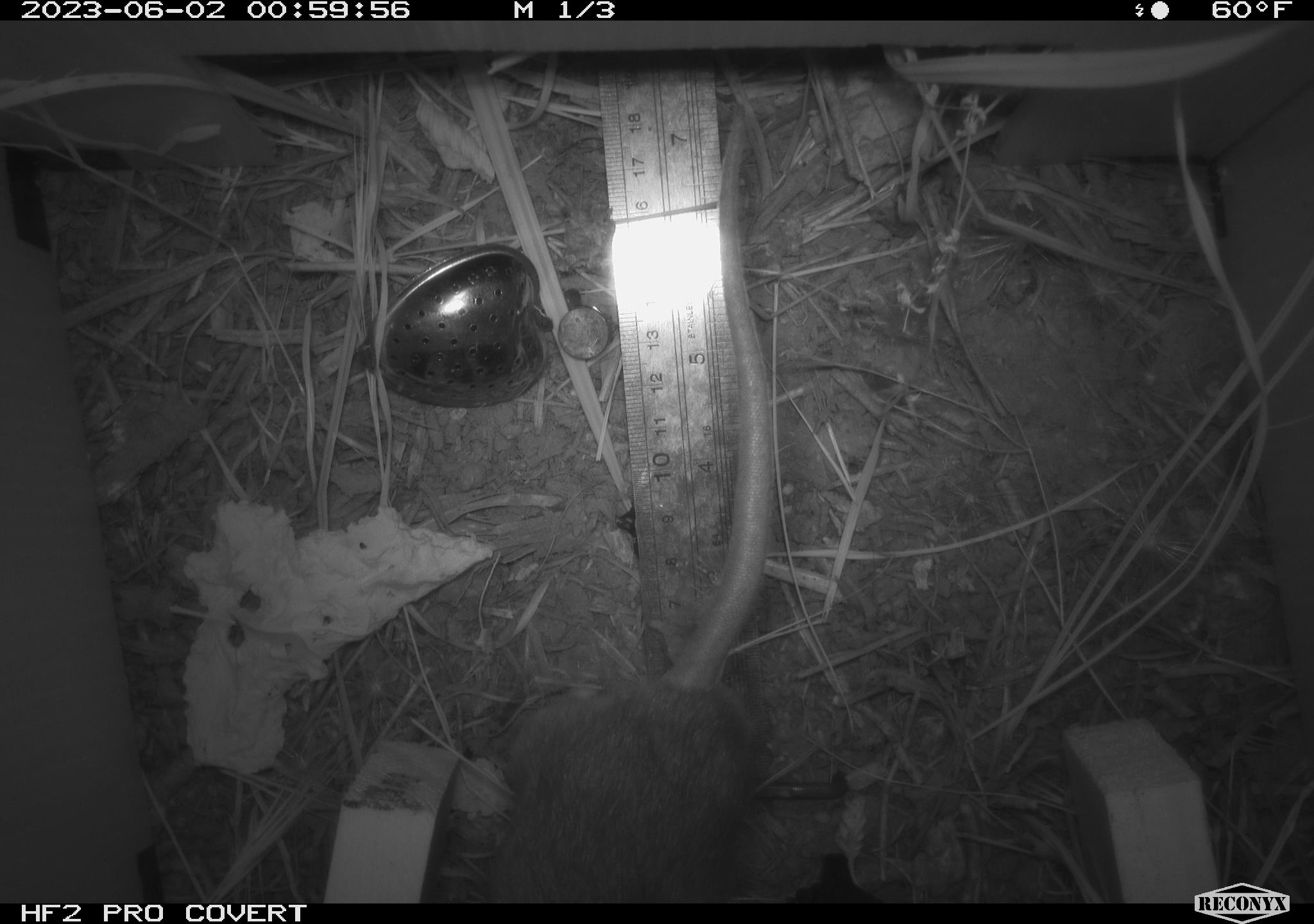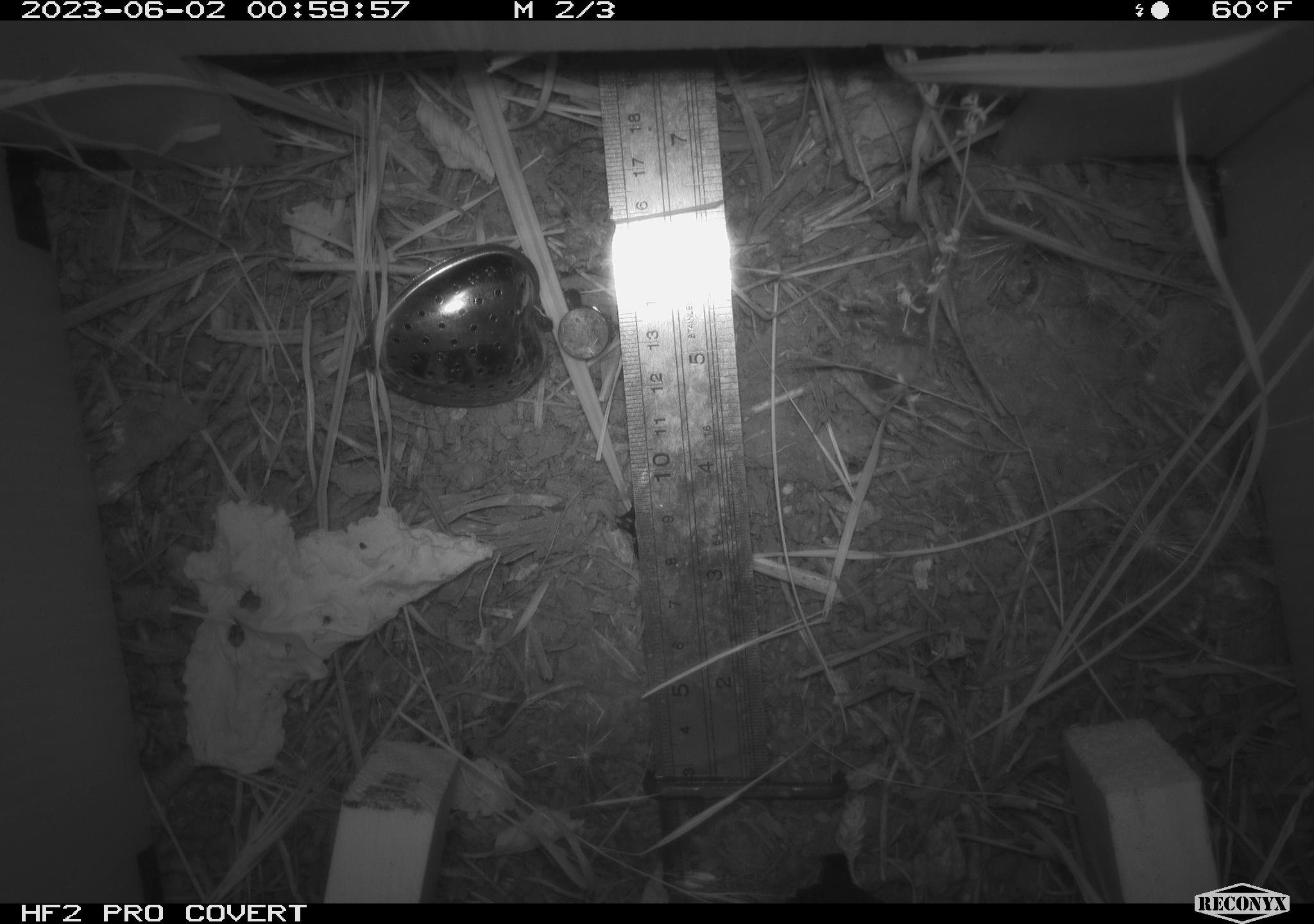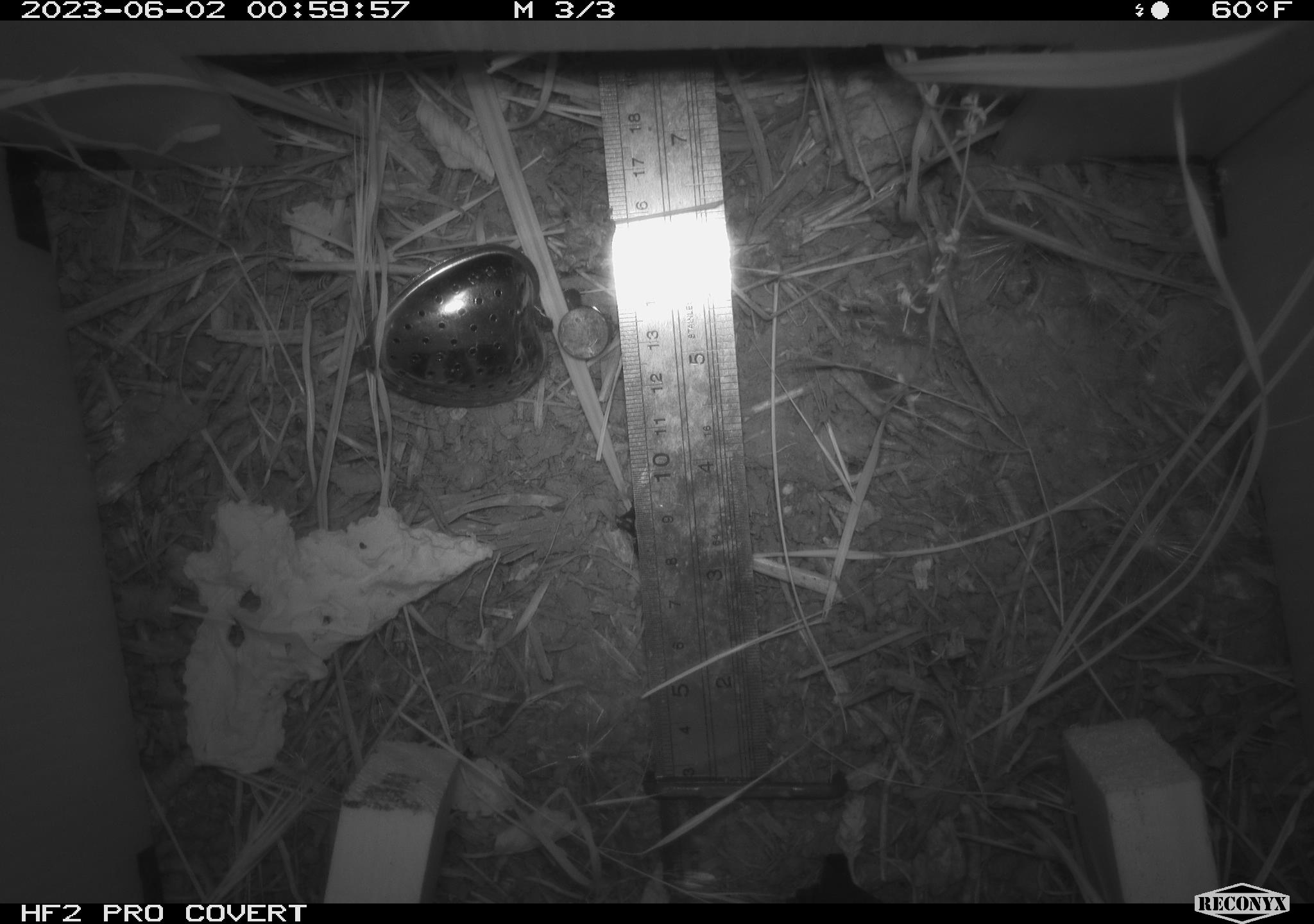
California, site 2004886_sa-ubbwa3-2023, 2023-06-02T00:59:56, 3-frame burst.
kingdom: Animalia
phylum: Chordata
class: Mammalia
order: Rodentia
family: Muridae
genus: Rattus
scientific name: Rattus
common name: rat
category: rattus species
Rattus species (rat) (Rattus).